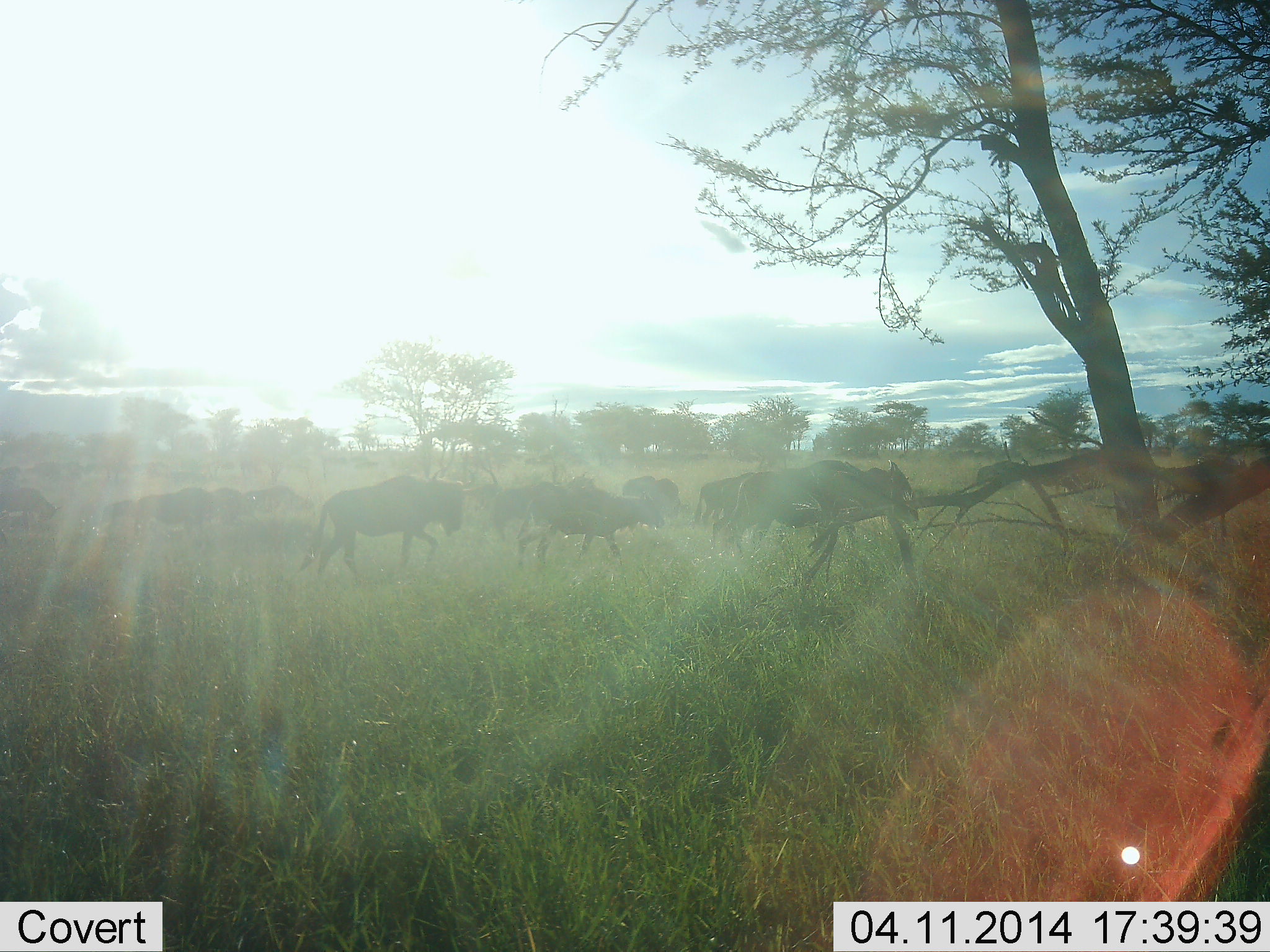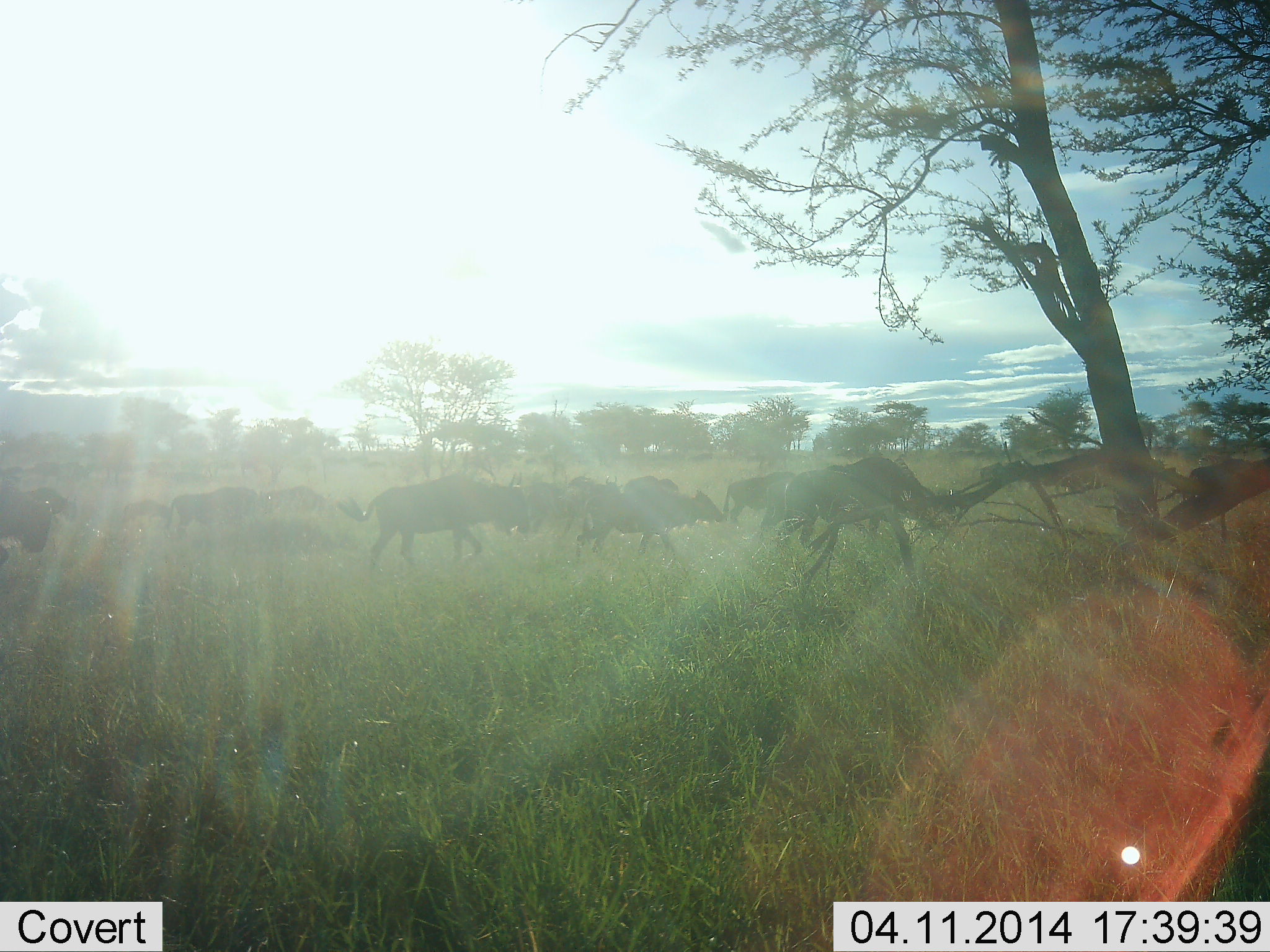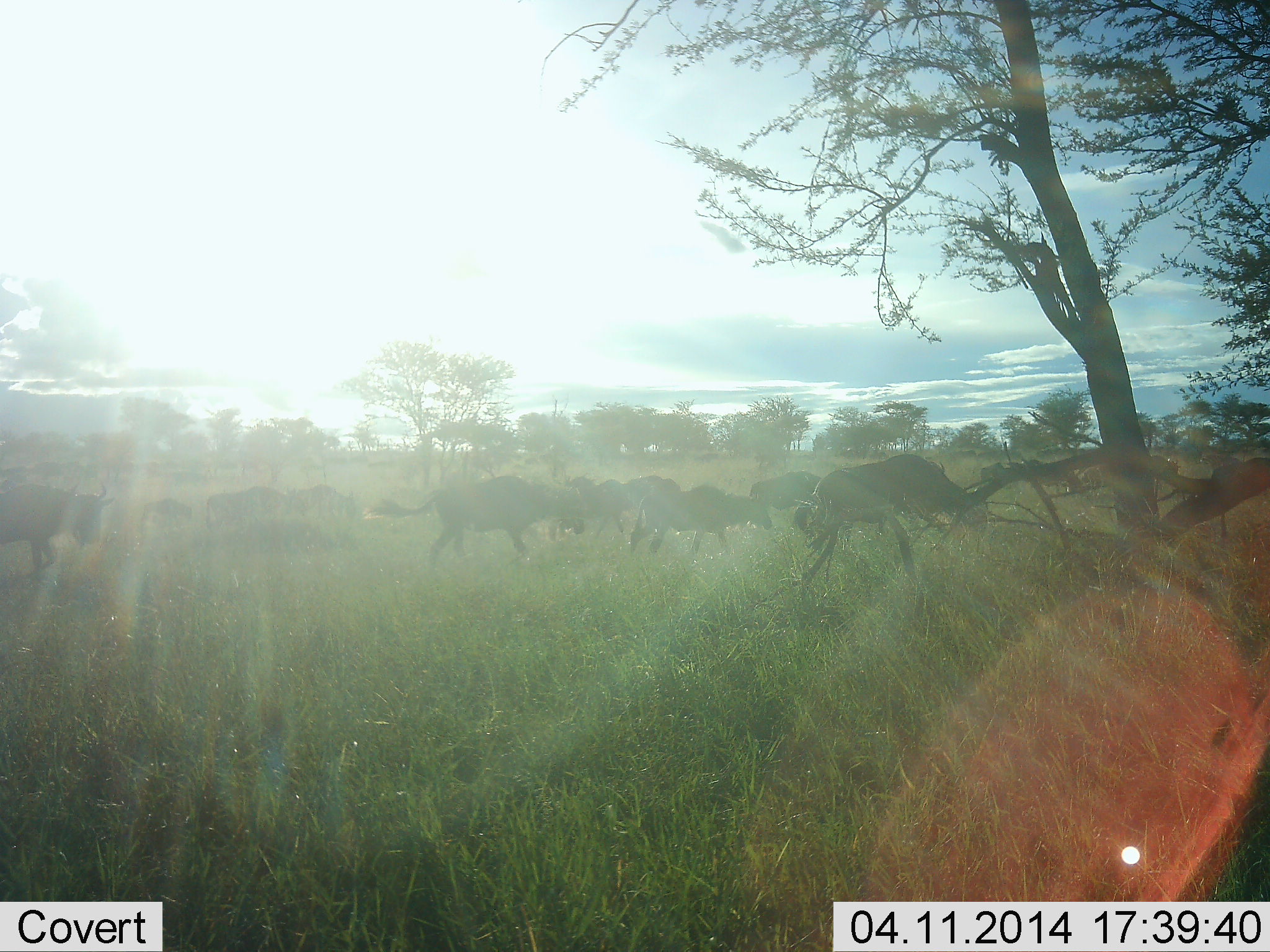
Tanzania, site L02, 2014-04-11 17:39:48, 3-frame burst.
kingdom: Animalia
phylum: Chordata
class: Mammalia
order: Artiodactyla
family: Bovidae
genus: Connochaetes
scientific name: Connochaetes taurinus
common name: blue wildebeest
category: wildebeest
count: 11-50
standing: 3%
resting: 0%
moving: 100%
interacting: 0%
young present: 7%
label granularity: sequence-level